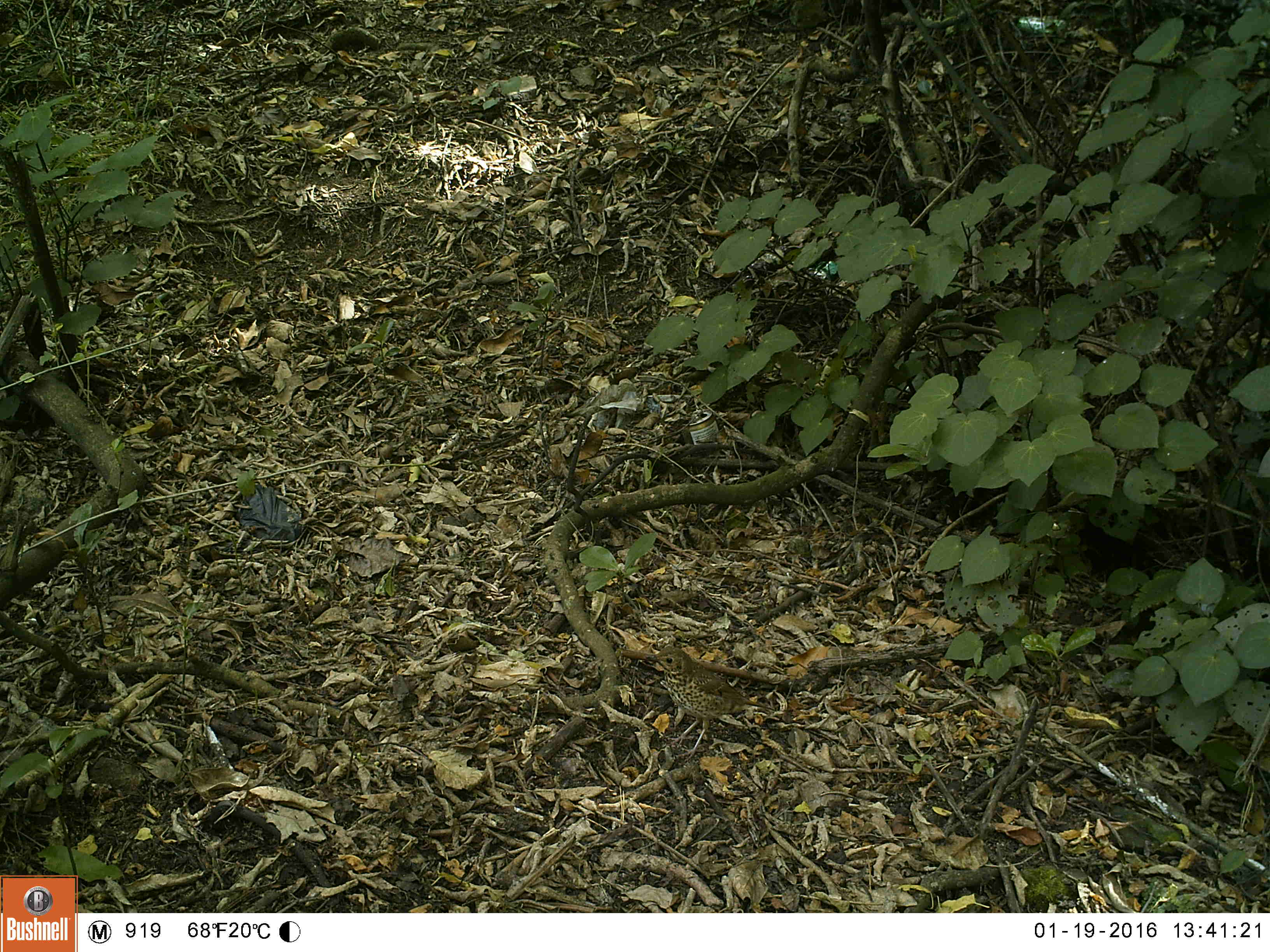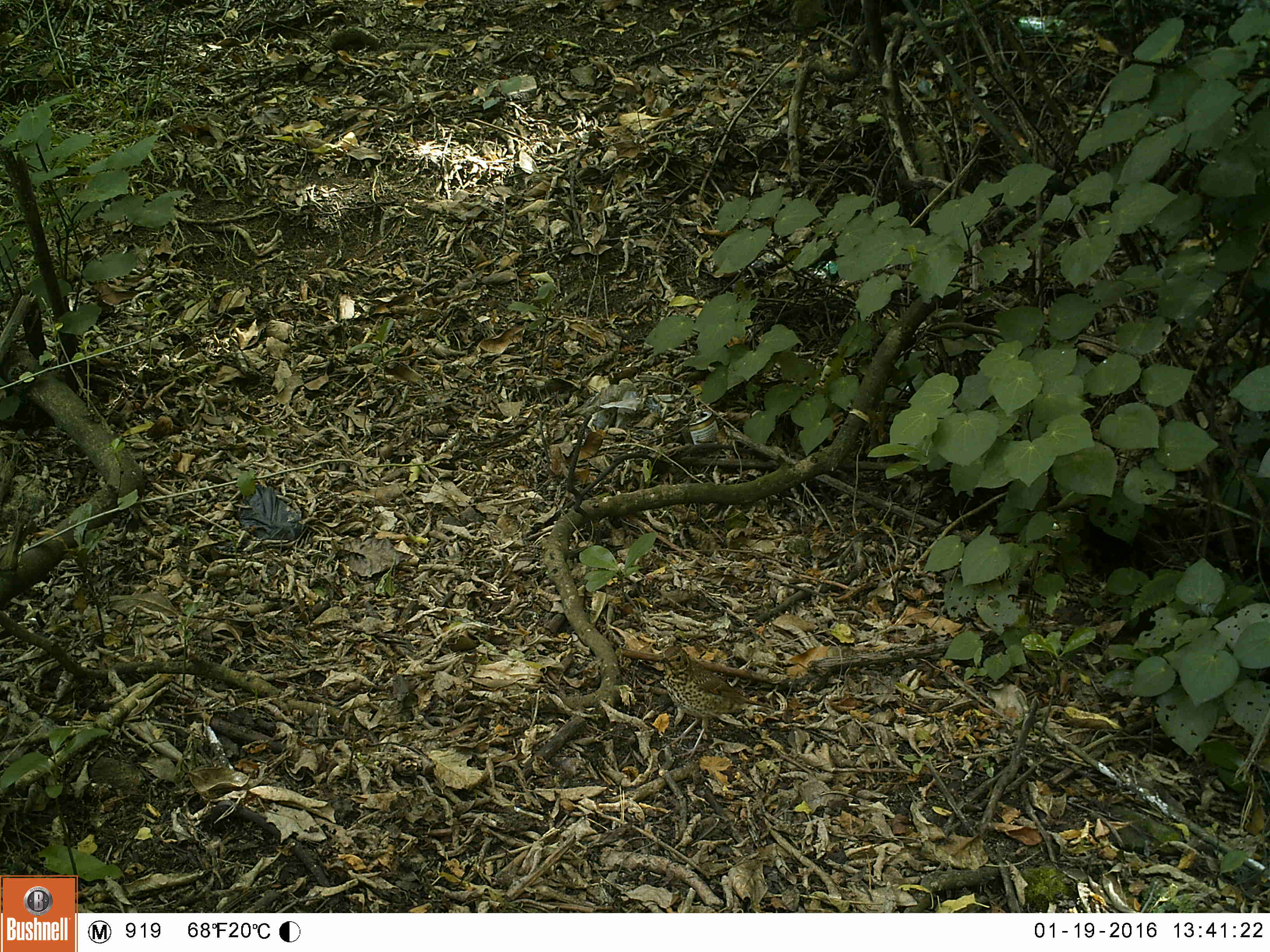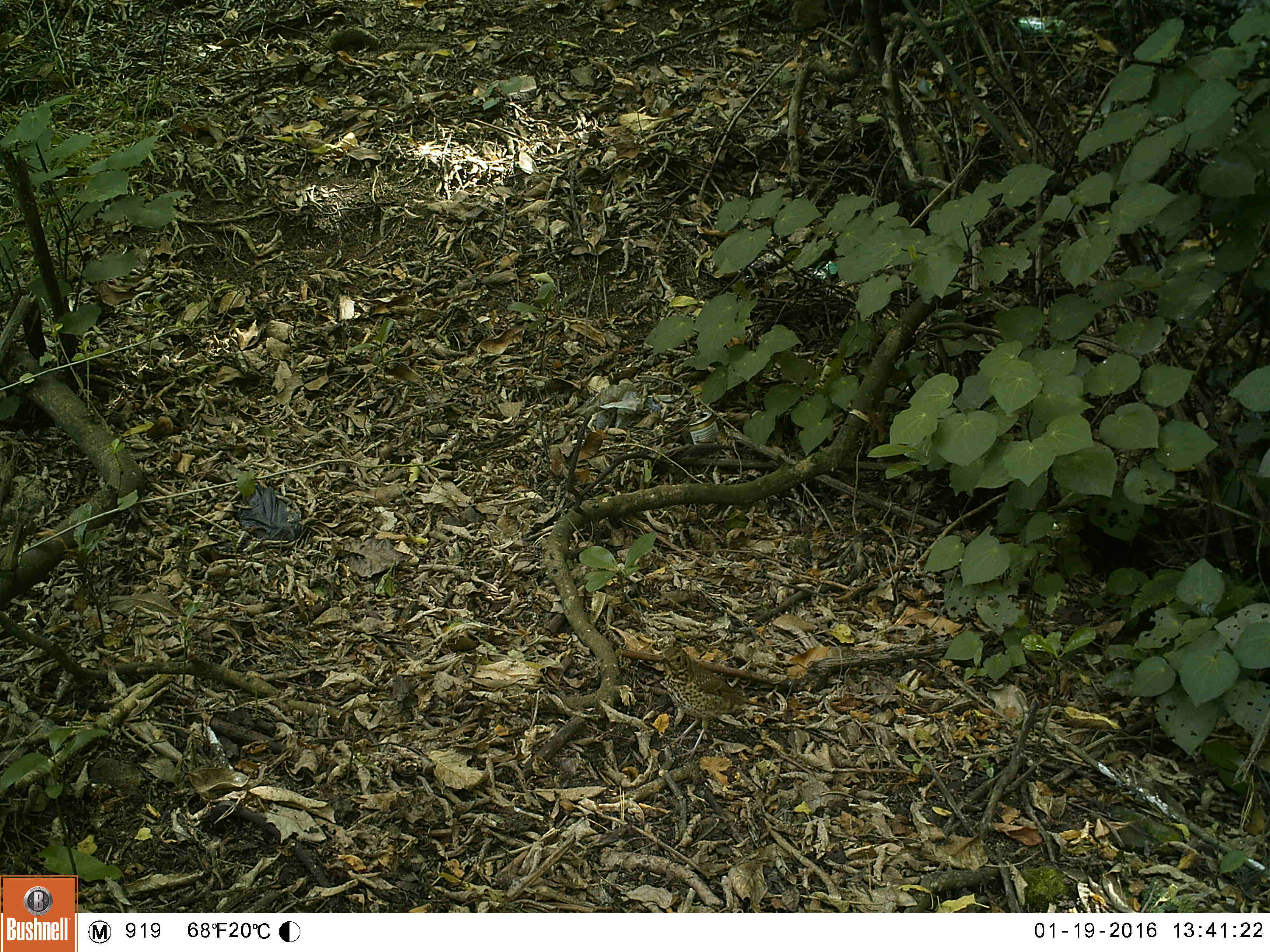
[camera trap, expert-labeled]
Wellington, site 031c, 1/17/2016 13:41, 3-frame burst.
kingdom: Animalia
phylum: Chordata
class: Aves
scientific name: Aves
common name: bird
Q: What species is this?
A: Bird (Aves).